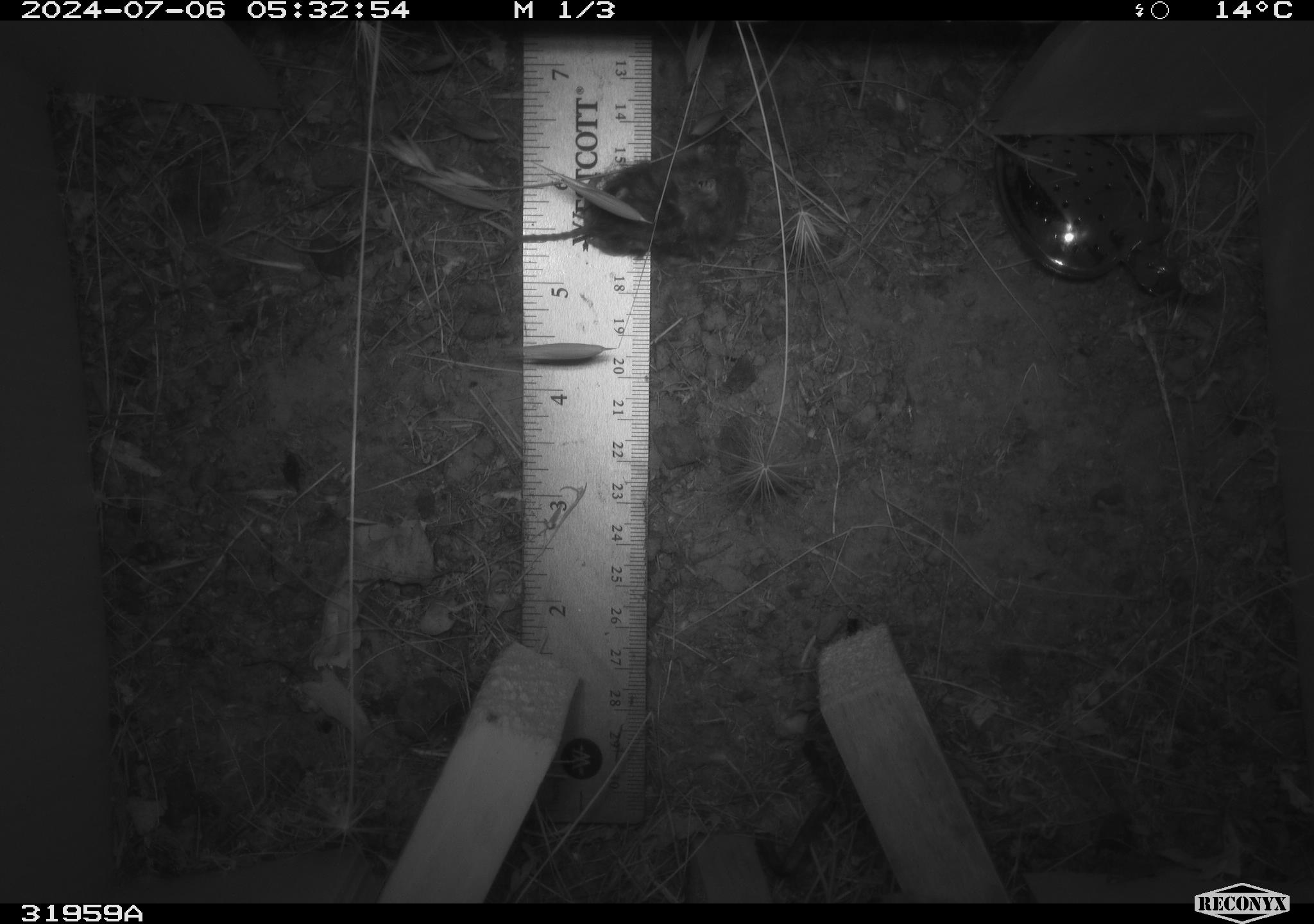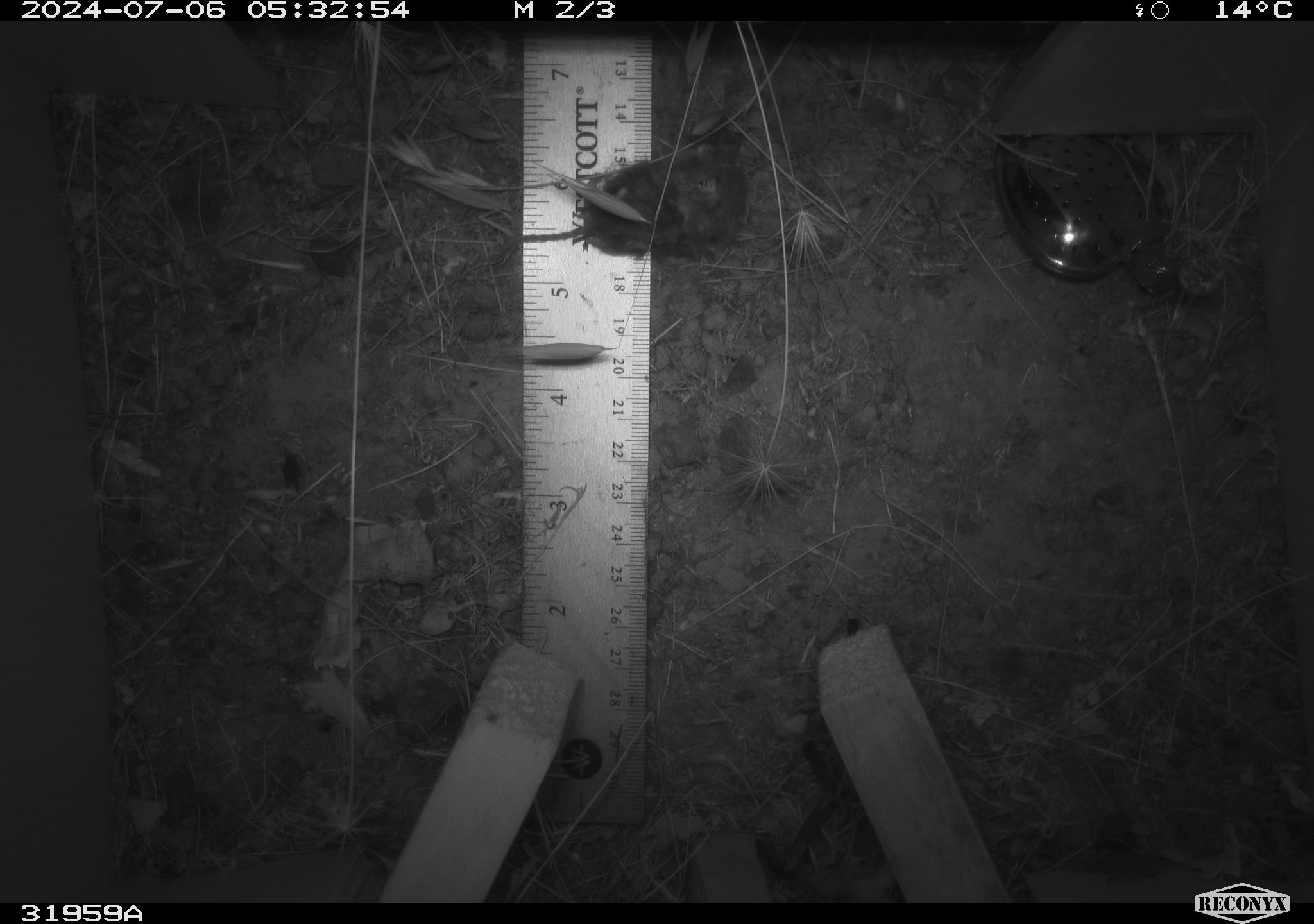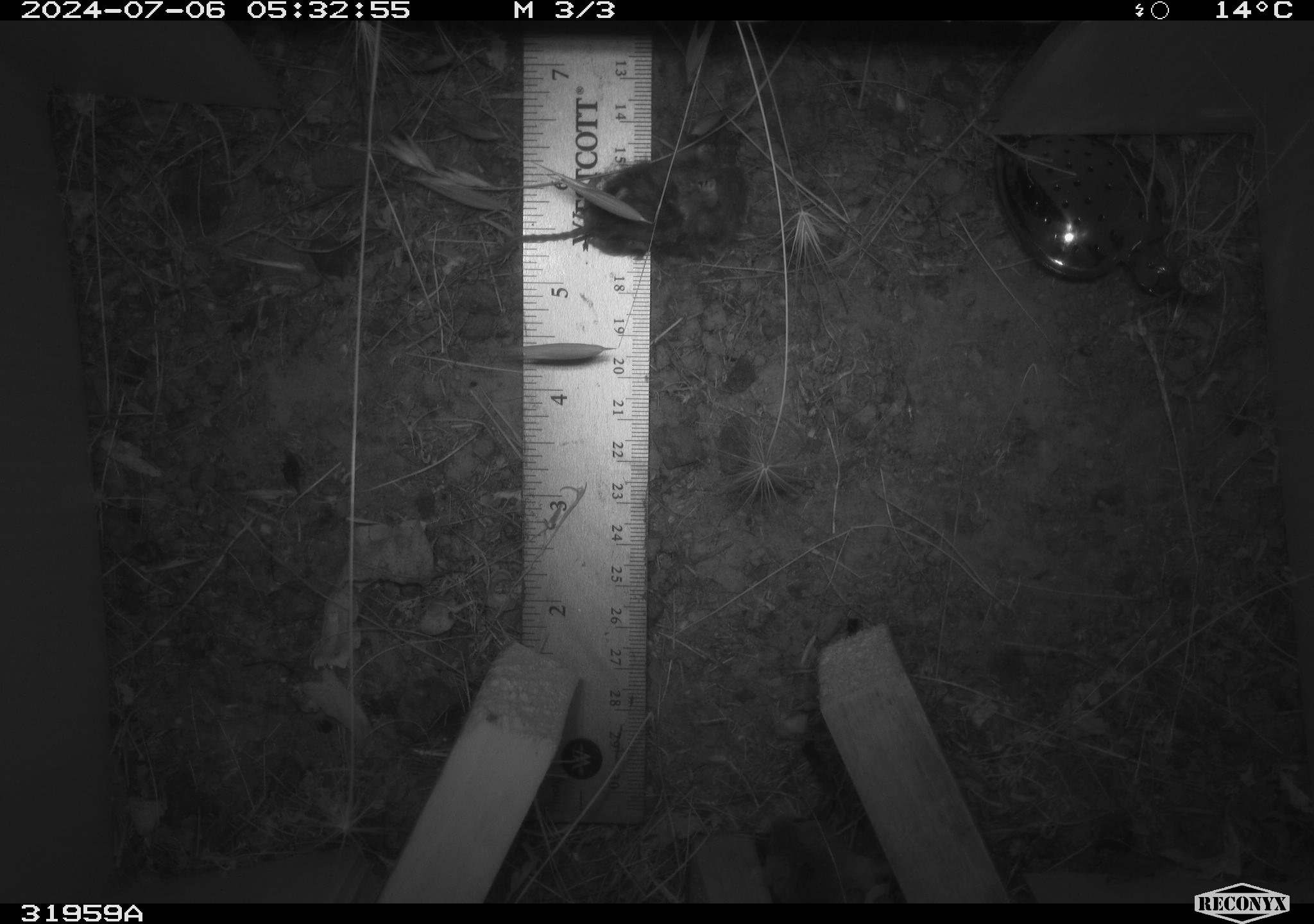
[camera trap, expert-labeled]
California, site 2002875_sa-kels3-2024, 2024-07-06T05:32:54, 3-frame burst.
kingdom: Animalia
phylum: Chordata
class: Mammalia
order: Rodentia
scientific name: Rodentia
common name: mouse species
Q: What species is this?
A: Mouse species (Rodentia).